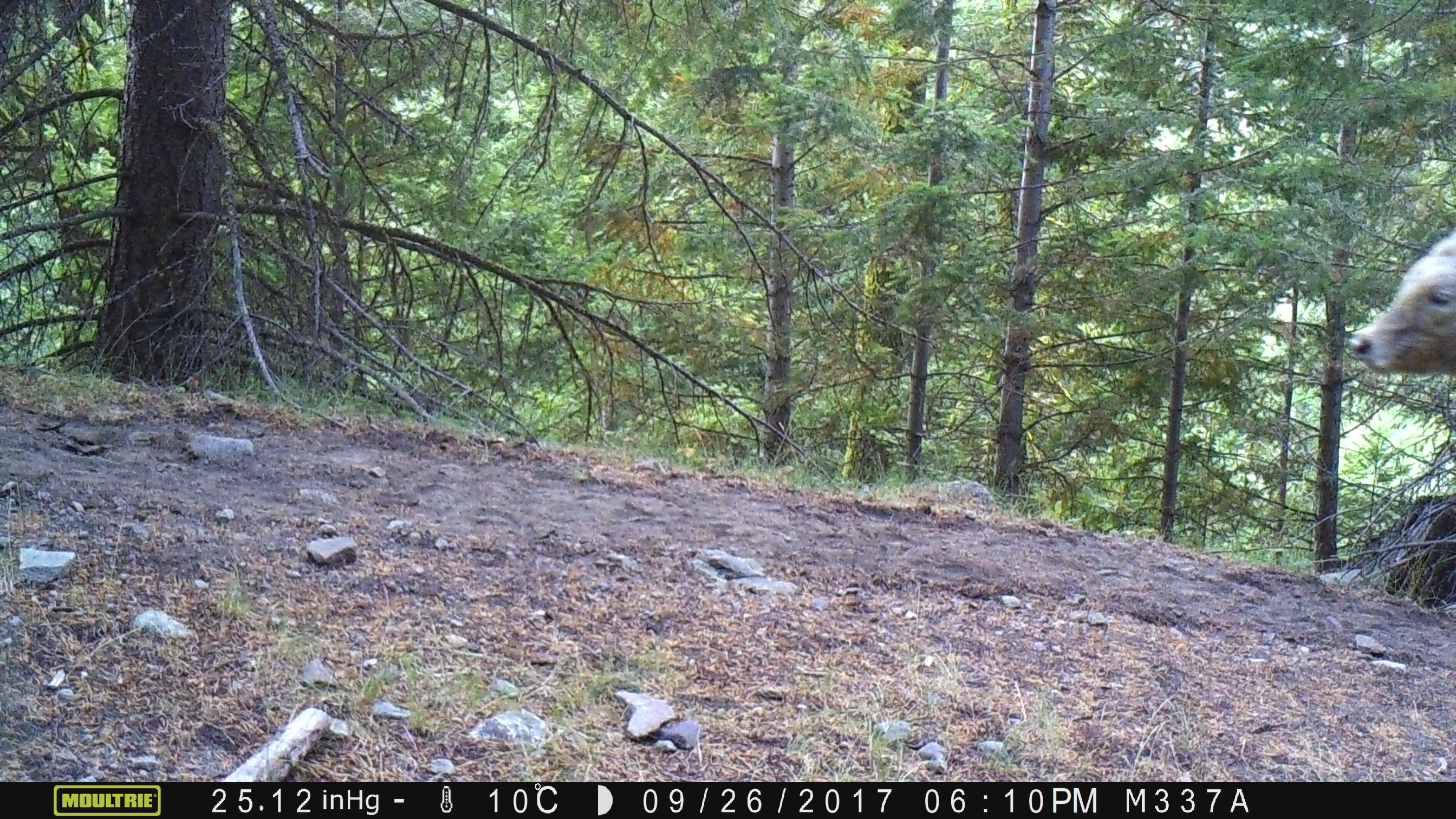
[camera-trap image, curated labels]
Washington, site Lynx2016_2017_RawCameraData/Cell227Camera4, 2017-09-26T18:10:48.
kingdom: Animalia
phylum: Chordata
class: Mammalia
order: Artiodactyla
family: Bovidae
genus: Bos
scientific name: Bos taurus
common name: domestic cattle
Domestic cattle (Bos taurus). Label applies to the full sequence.